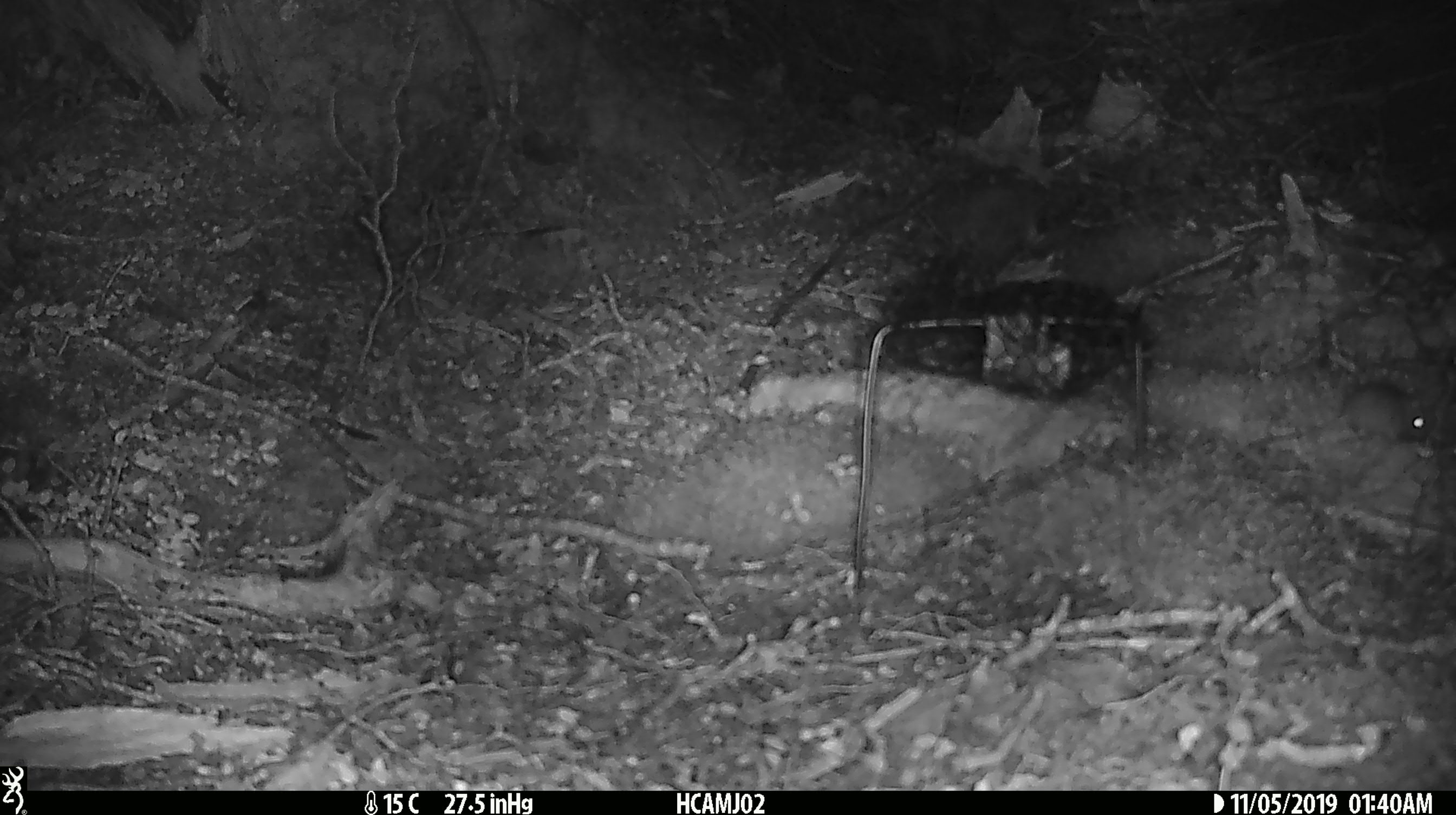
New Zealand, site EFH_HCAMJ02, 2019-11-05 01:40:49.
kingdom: Animalia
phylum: Chordata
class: Mammalia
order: Rodentia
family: Muridae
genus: Mus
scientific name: Mus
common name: mouse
Mouse (Mus).